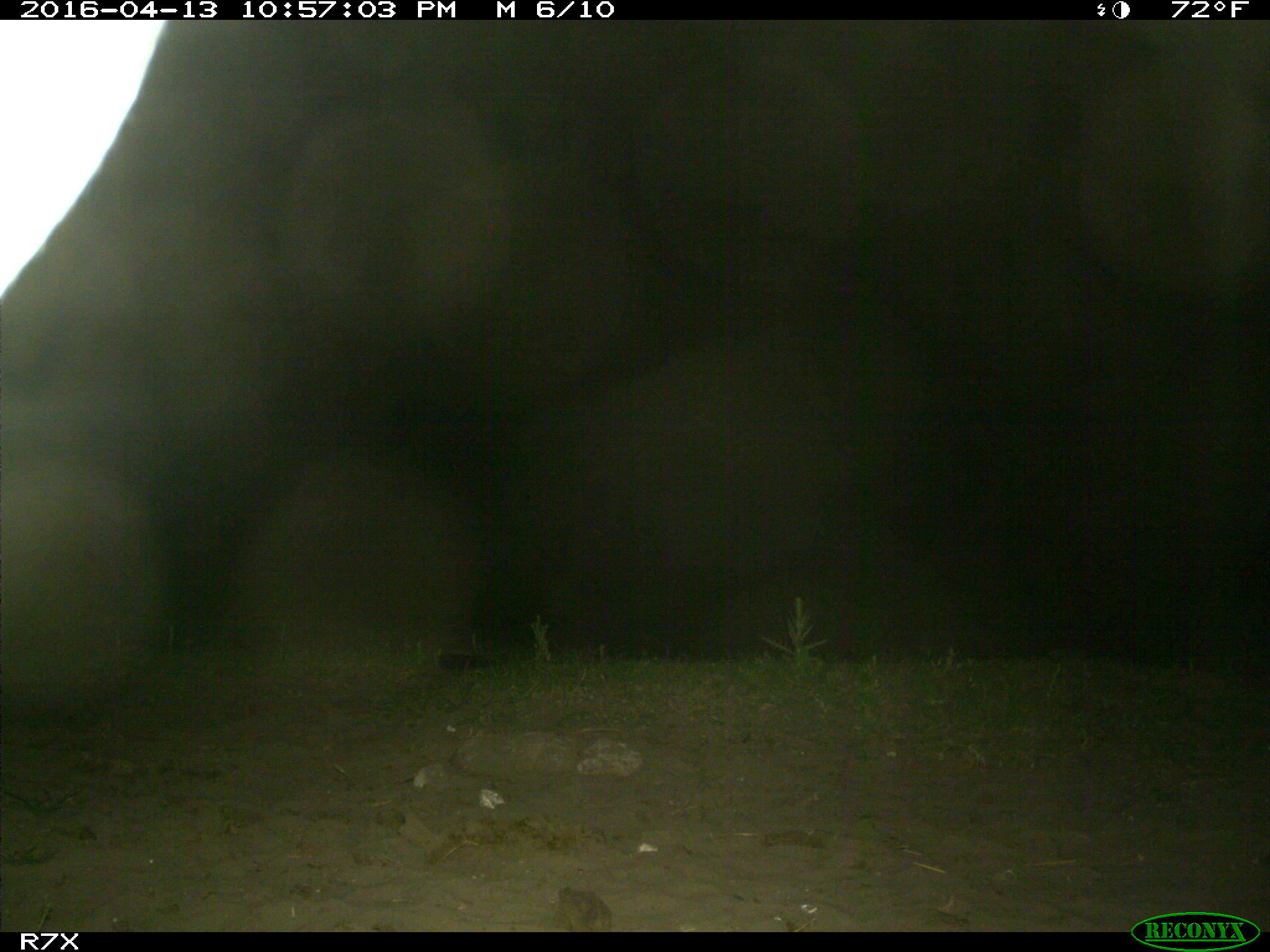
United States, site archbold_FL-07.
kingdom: Animalia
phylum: Chordata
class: Mammalia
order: Artiodactyla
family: Bovidae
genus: Bos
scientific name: Bos taurus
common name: domestic cow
Bos taurus (domestic cow).